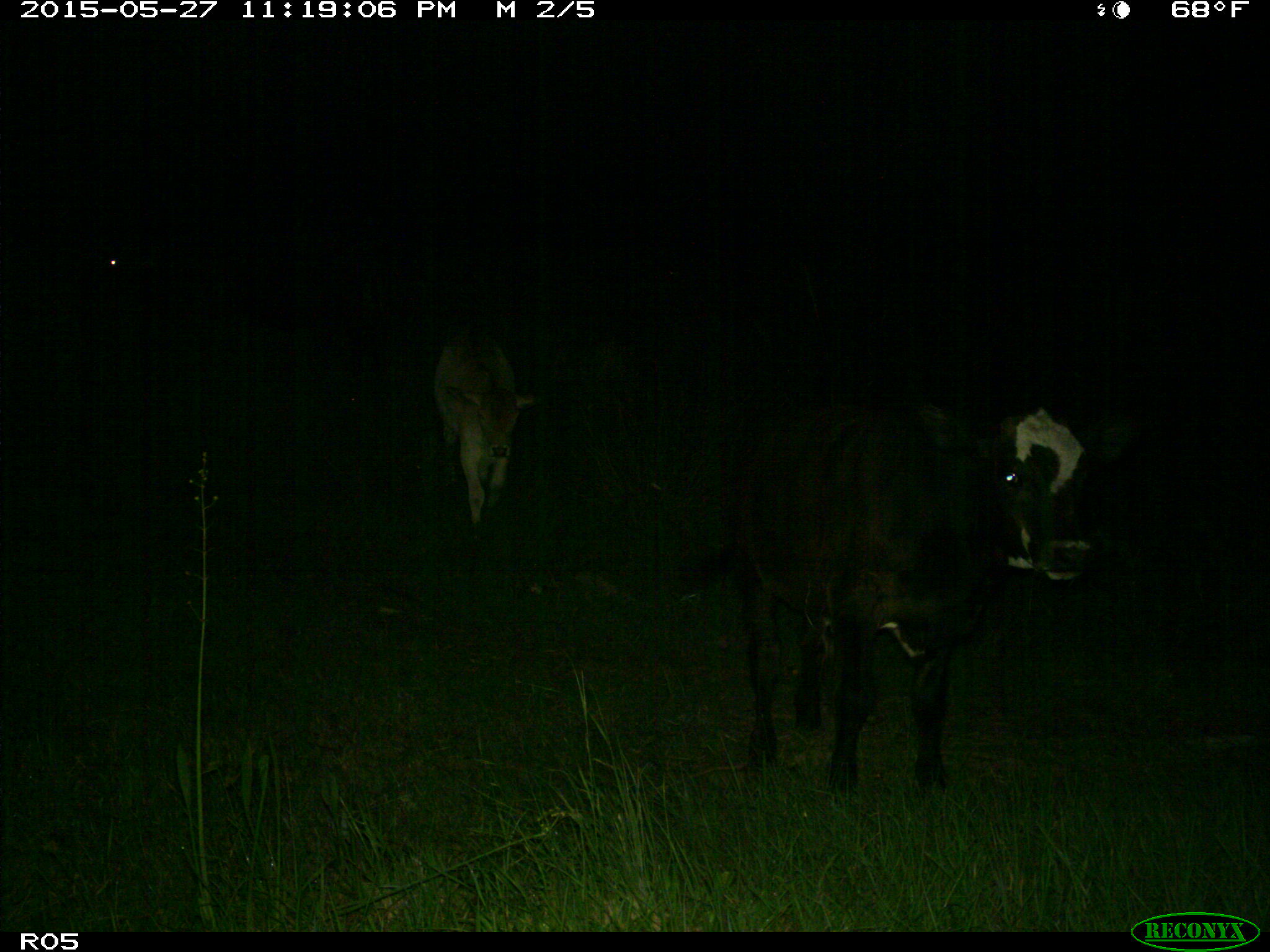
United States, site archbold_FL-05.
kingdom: Animalia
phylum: Chordata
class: Mammalia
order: Artiodactyla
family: Bovidae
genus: Bos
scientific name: Bos taurus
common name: domestic cow